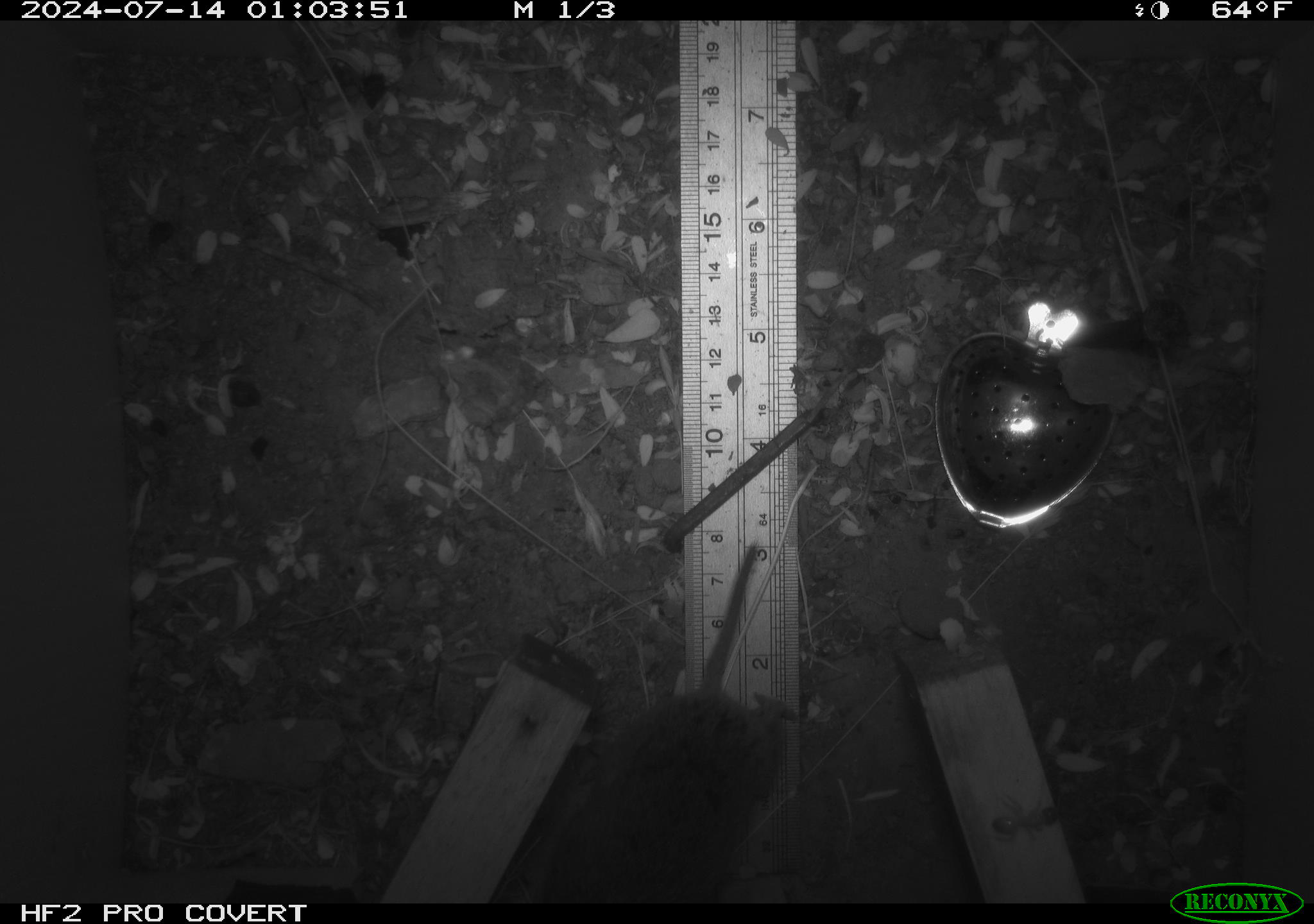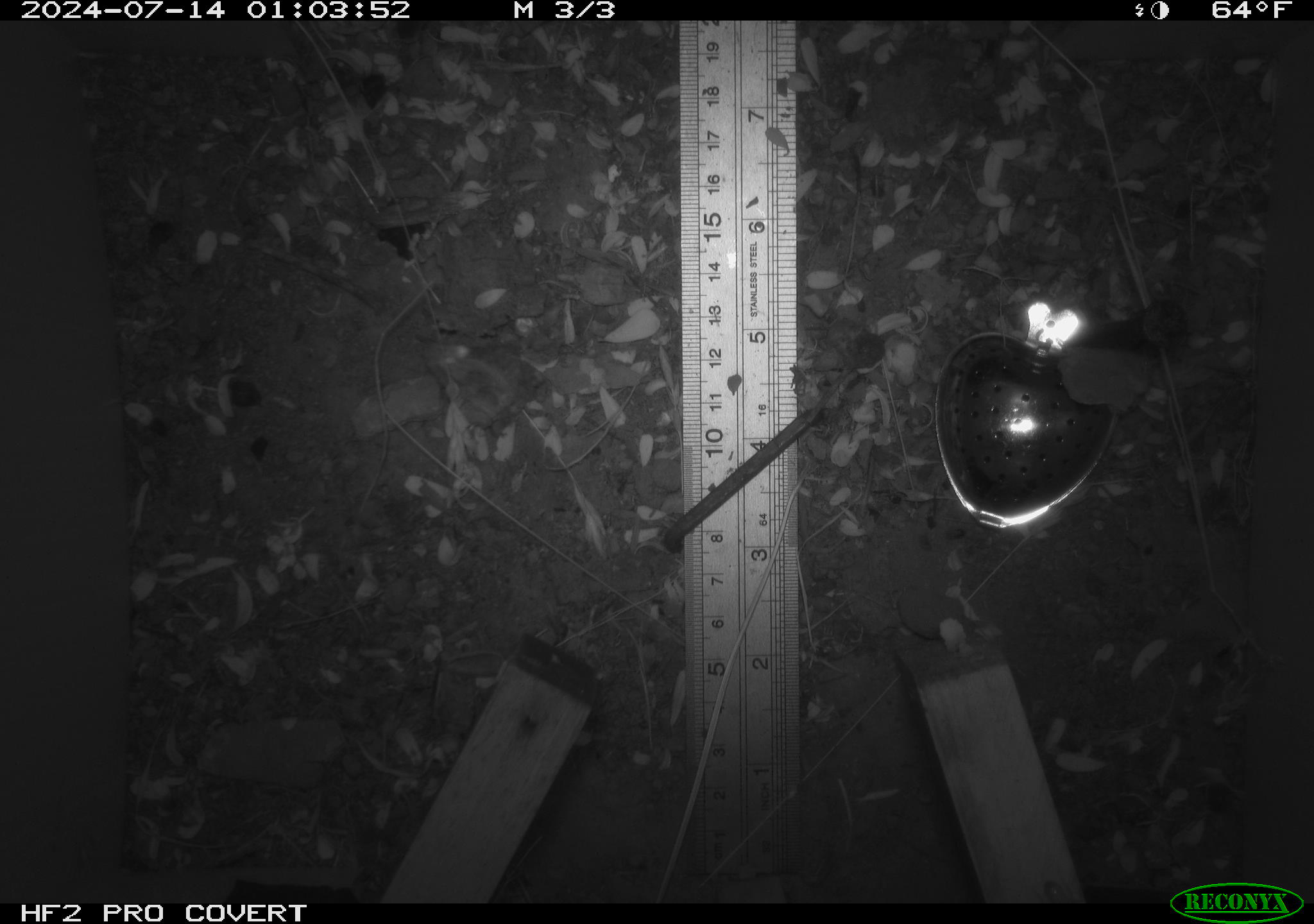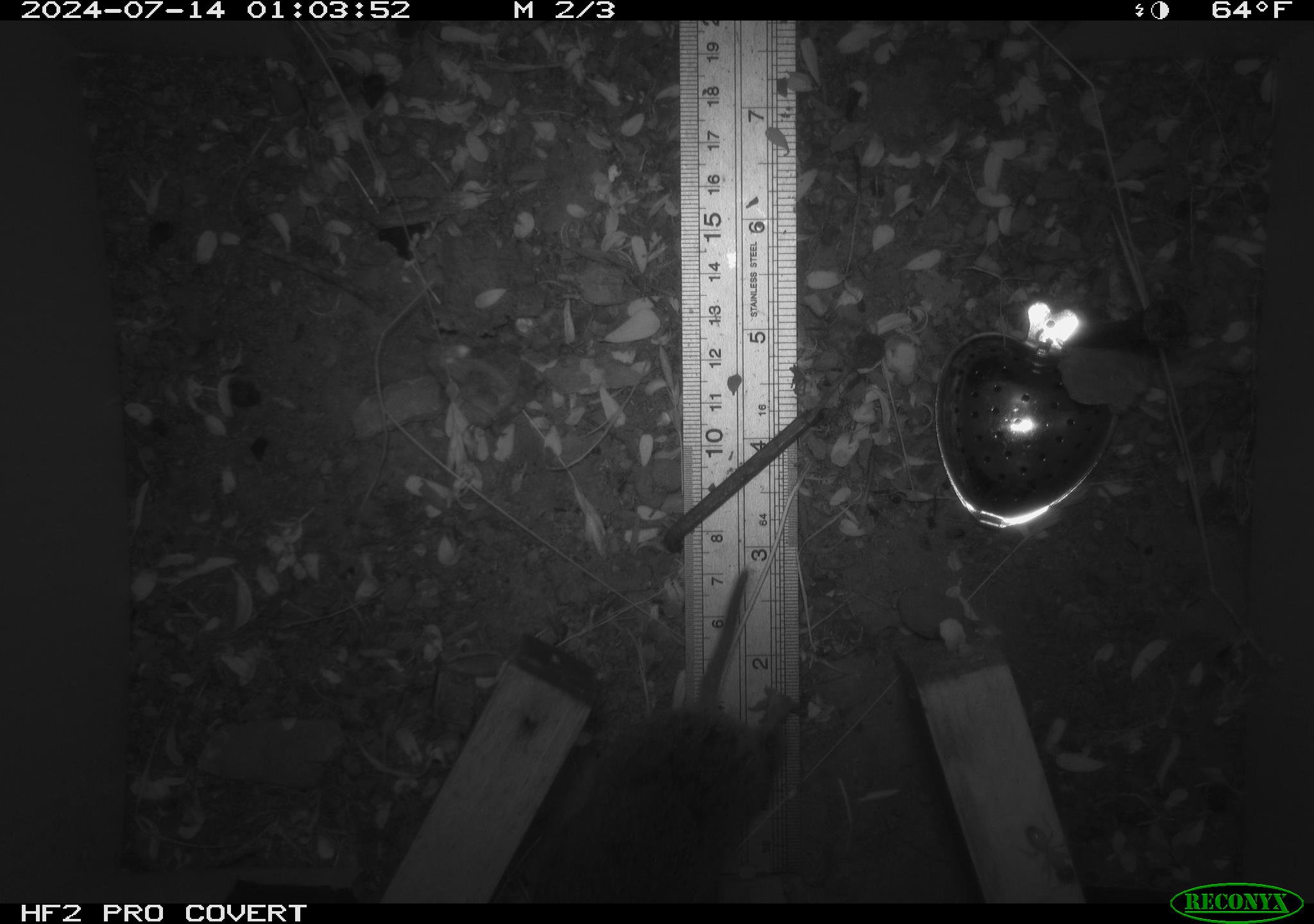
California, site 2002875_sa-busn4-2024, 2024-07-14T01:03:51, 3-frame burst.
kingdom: Animalia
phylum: Chordata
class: Mammalia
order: Rodentia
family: Cricetidae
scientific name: Arvicolinae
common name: voles, lemmings, and muskrats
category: arvicolinae subfamily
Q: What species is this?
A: Arvicolinae subfamily (voles, lemmings, and muskrats) (Arvicolinae).